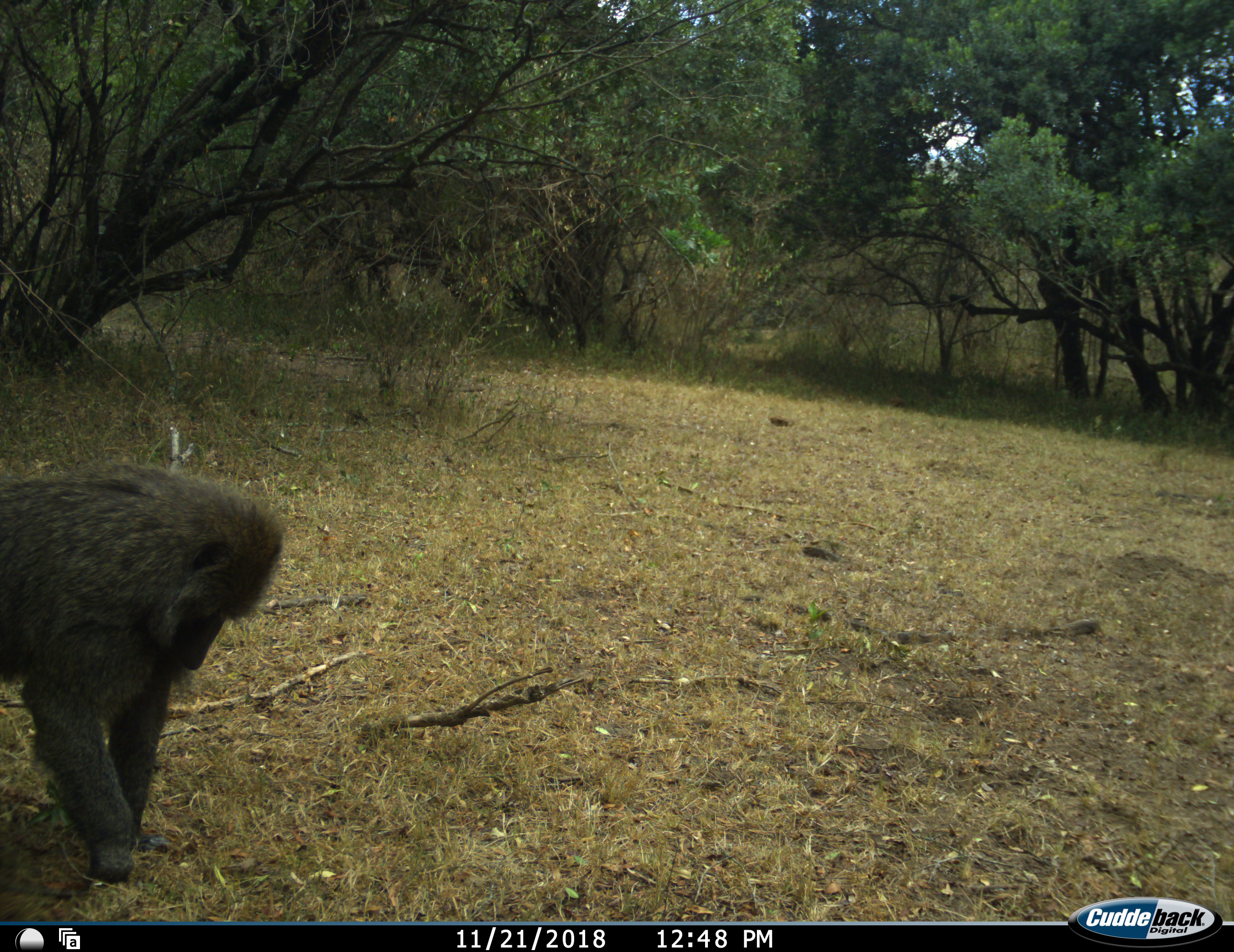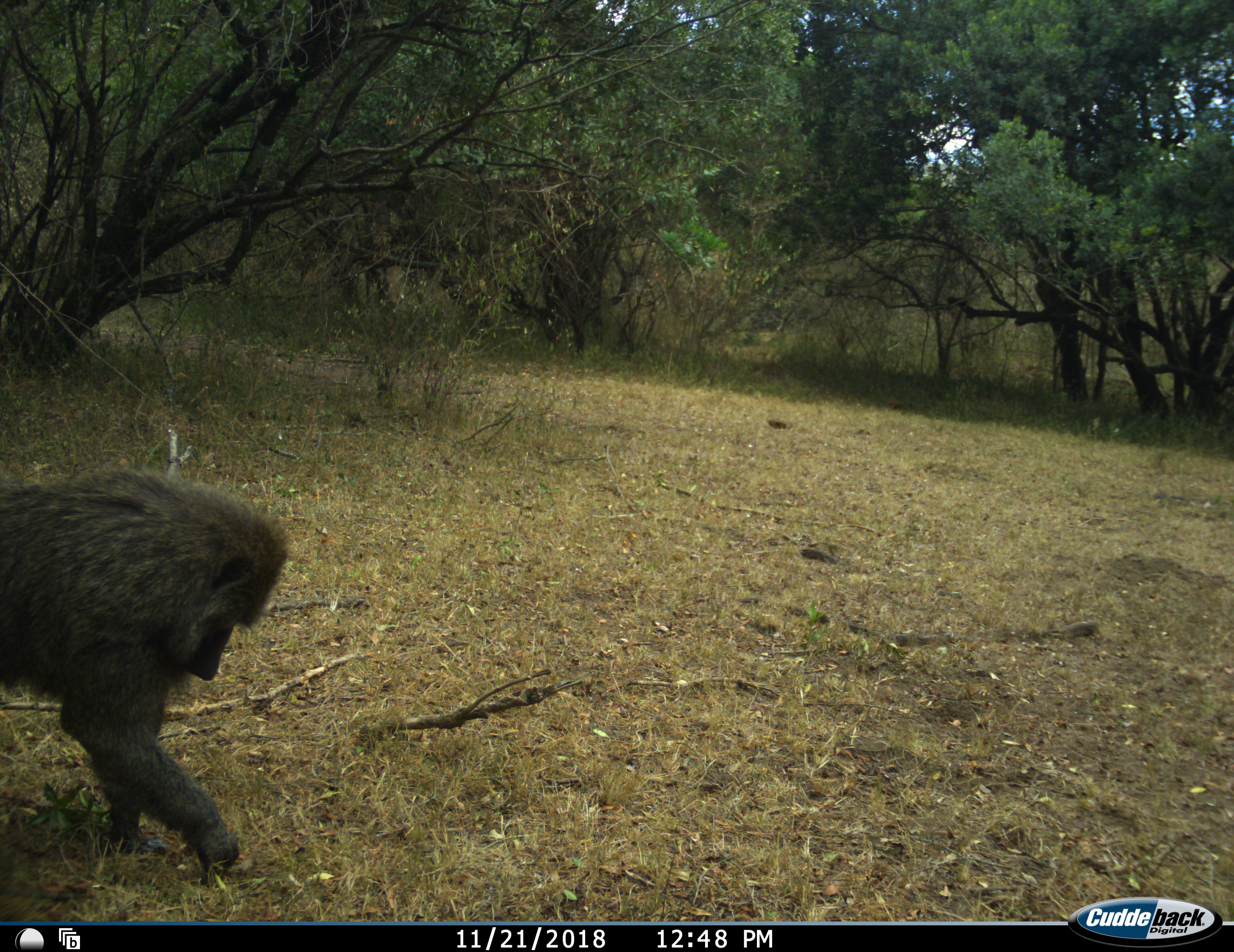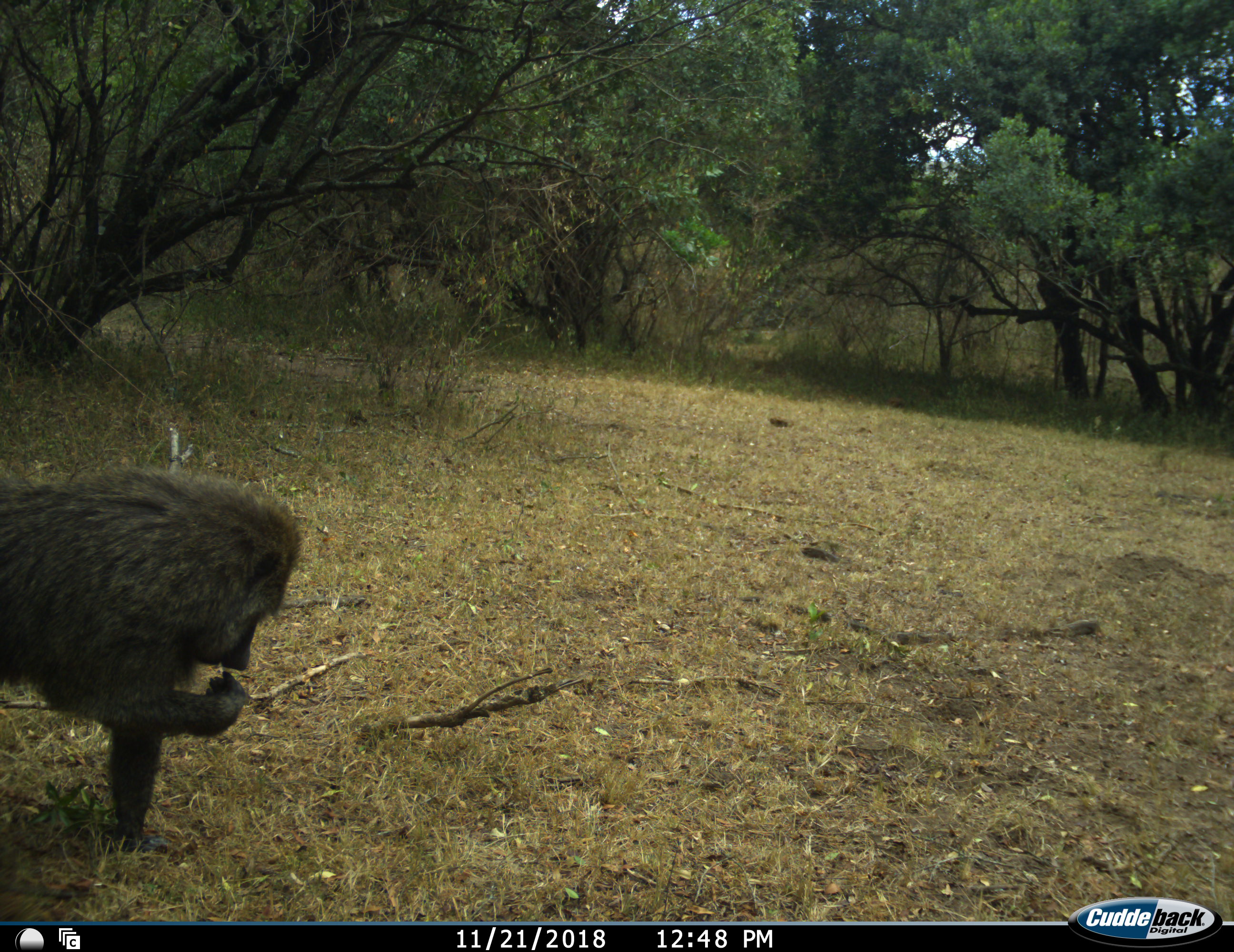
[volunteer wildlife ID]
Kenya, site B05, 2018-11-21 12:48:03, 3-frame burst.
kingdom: Animalia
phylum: Chordata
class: Mammalia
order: Primates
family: Cercopithecidae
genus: Papio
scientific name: Papio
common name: baboon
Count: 1.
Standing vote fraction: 40%.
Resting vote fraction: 0%.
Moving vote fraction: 10%.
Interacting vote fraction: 0%.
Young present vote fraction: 0%.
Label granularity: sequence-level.